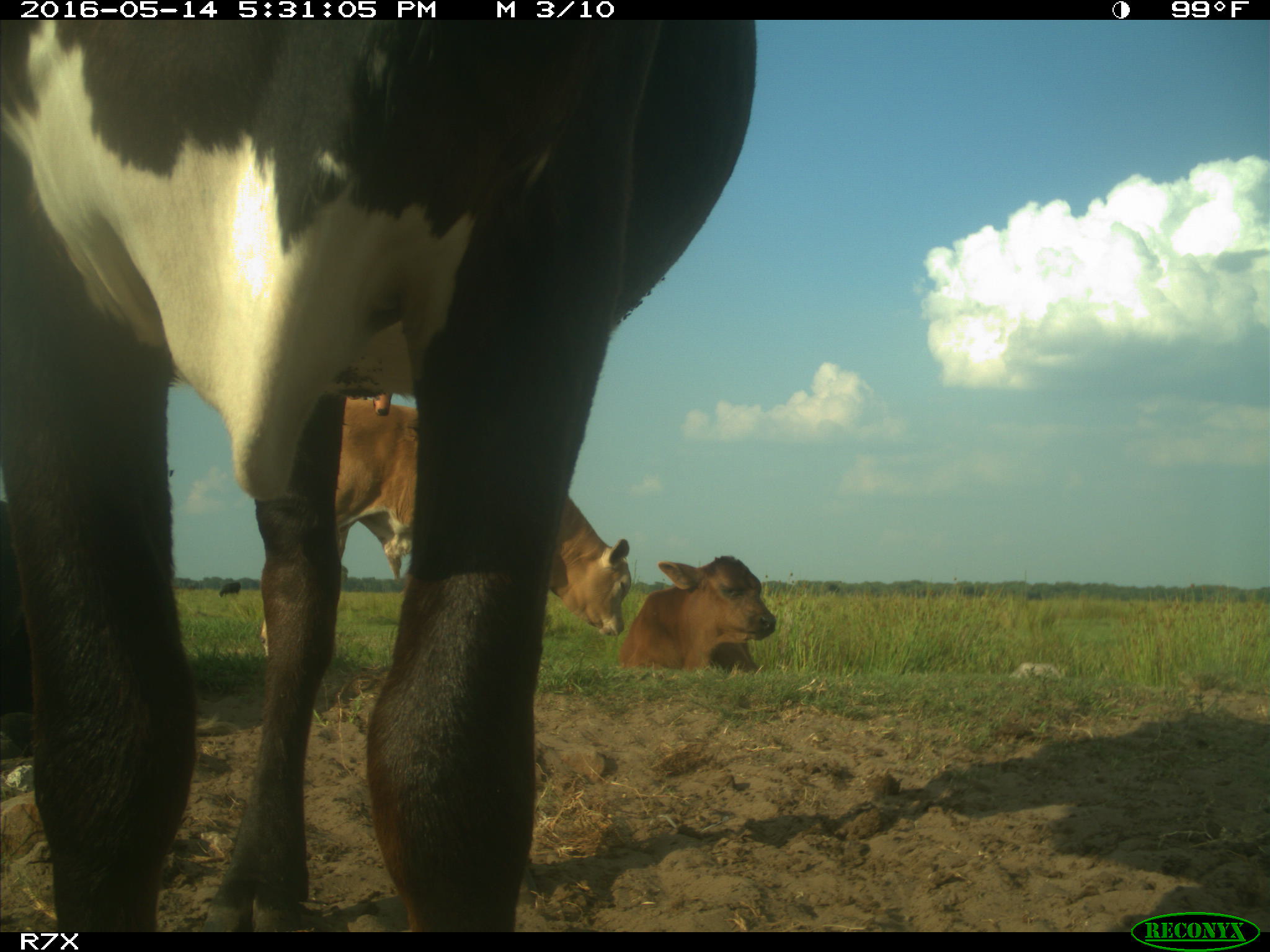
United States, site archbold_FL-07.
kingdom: Animalia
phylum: Chordata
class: Mammalia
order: Artiodactyla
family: Bovidae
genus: Bos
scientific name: Bos taurus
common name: domestic cow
Bos taurus (domestic cow).